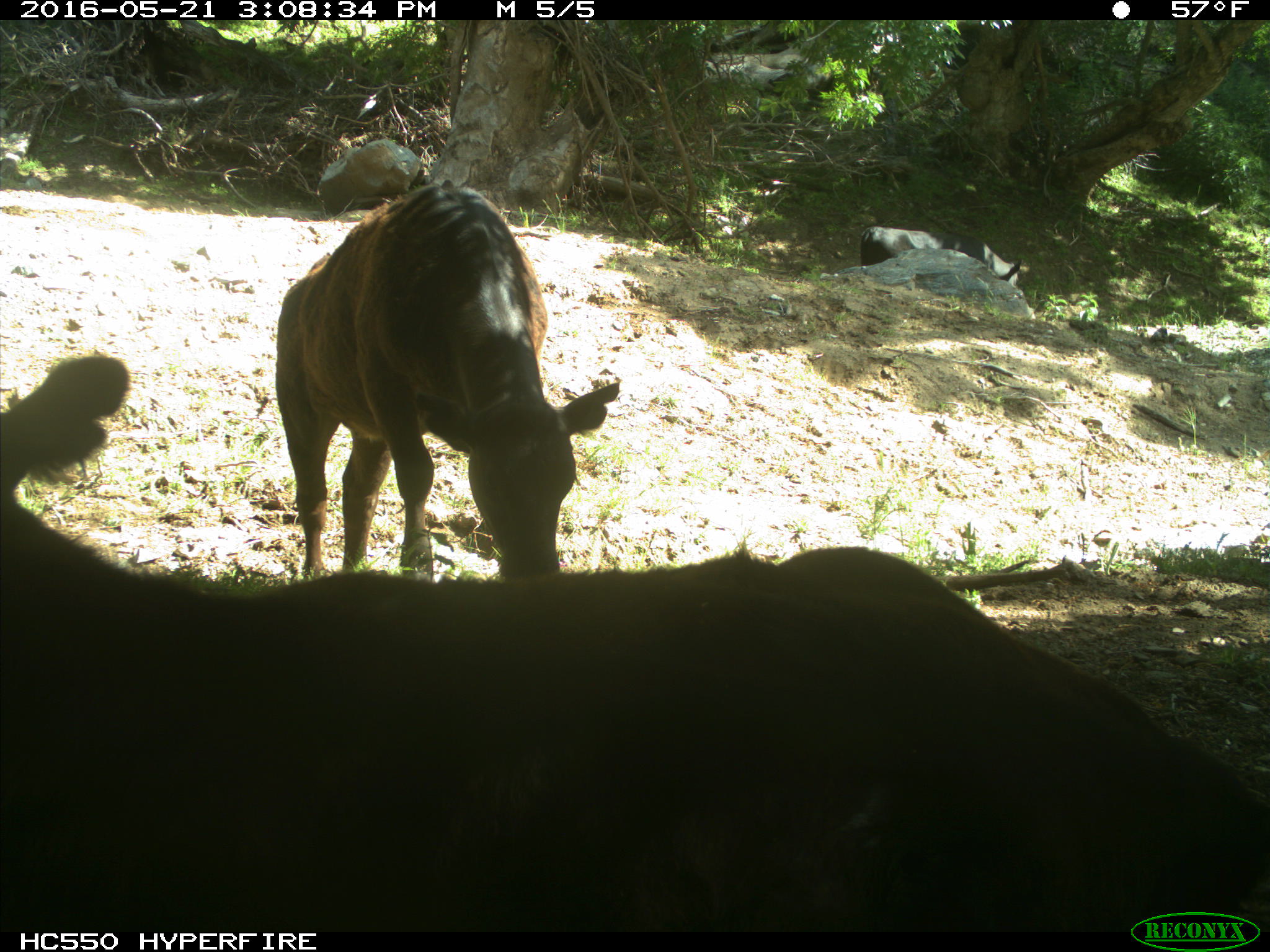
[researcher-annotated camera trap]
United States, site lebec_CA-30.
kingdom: Animalia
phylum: Chordata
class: Mammalia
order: Artiodactyla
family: Bovidae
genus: Bos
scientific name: Bos taurus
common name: domestic cow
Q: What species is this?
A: Bos taurus (domestic cow).